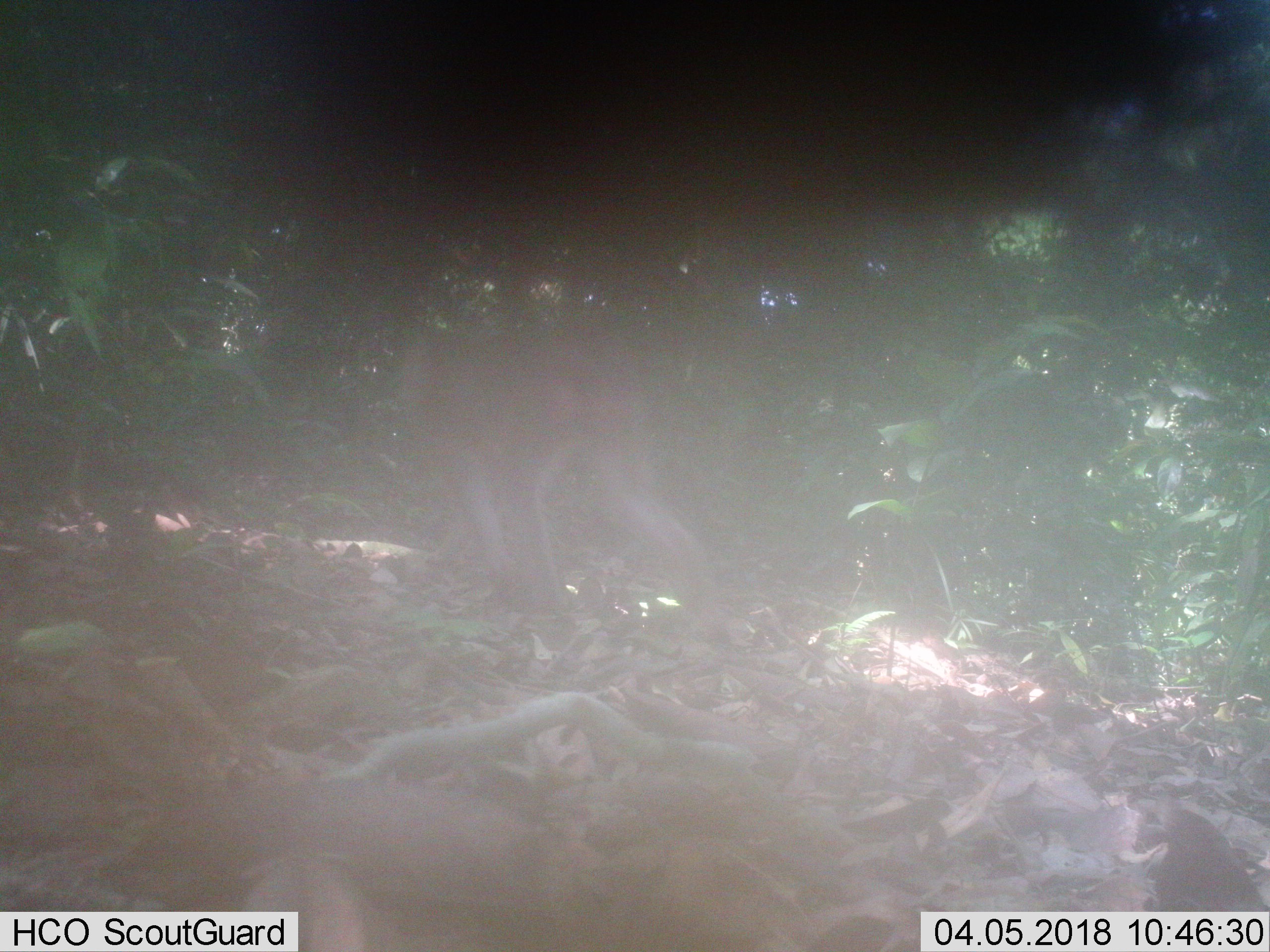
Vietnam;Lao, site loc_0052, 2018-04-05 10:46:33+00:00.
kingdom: Animalia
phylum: Chordata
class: Mammalia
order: Primates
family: Cercopithecidae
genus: Macaca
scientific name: Macaca nemestrina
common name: pig-tailed macaque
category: pig tailed macaque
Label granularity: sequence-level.